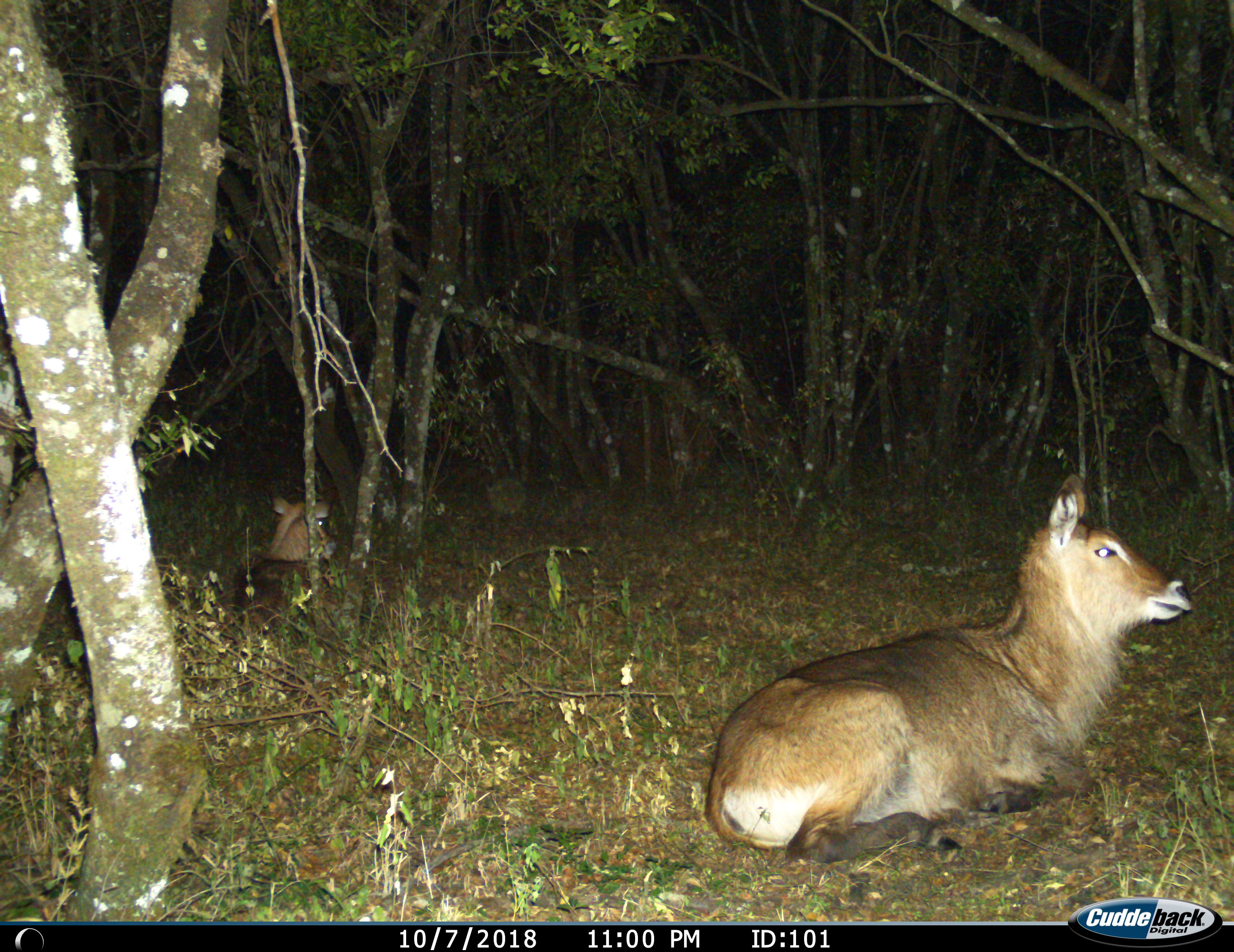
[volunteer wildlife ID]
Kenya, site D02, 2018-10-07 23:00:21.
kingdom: Animalia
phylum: Chordata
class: Mammalia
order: Artiodactyla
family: Bovidae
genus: Kobus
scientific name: Kobus ellipsiprymnus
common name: waterbuck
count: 2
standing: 0%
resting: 100%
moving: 0%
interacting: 0%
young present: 22%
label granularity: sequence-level